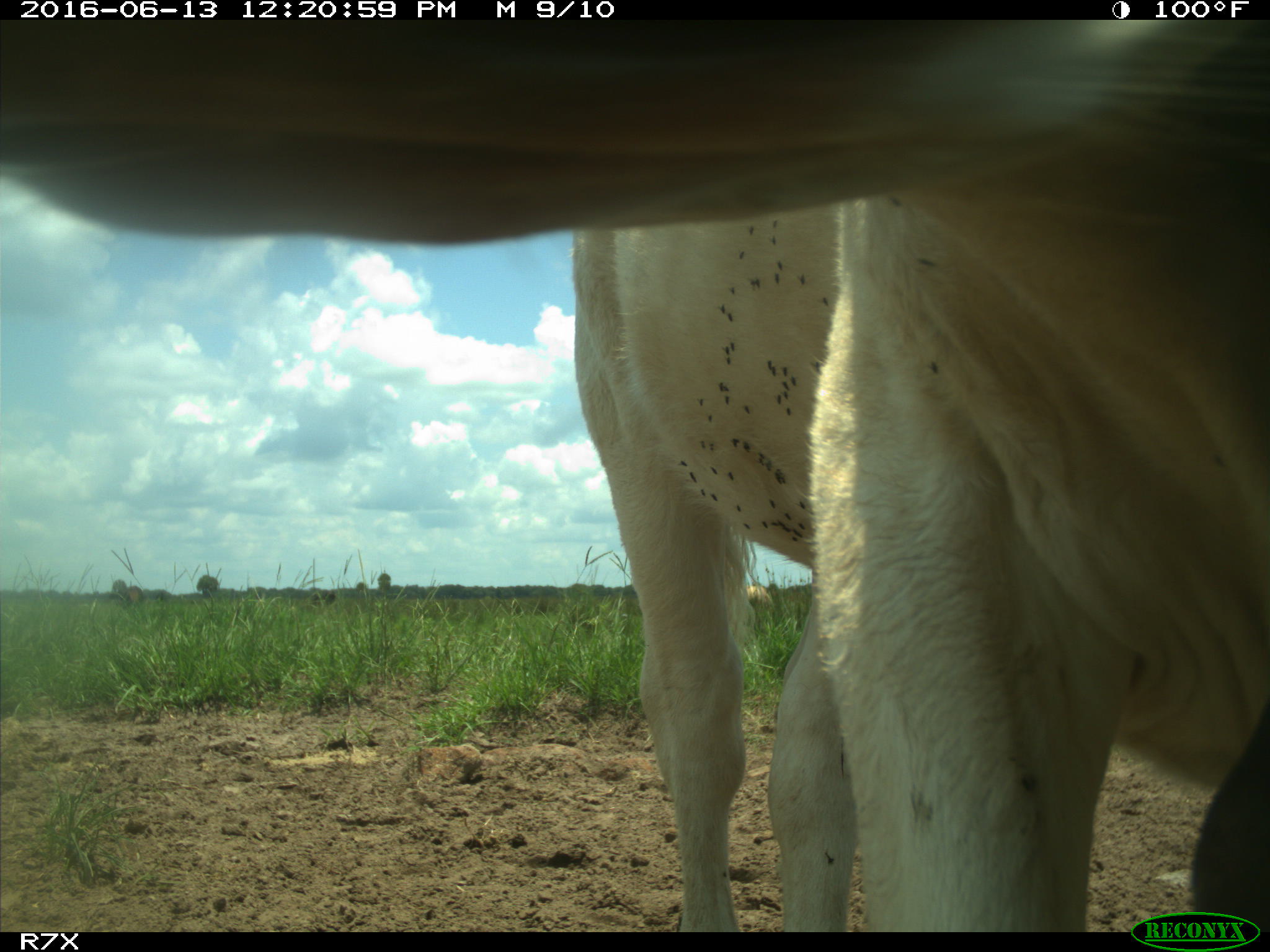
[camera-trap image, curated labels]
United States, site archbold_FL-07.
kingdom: Animalia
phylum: Chordata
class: Mammalia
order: Artiodactyla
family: Bovidae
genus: Bos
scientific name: Bos taurus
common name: domestic cow